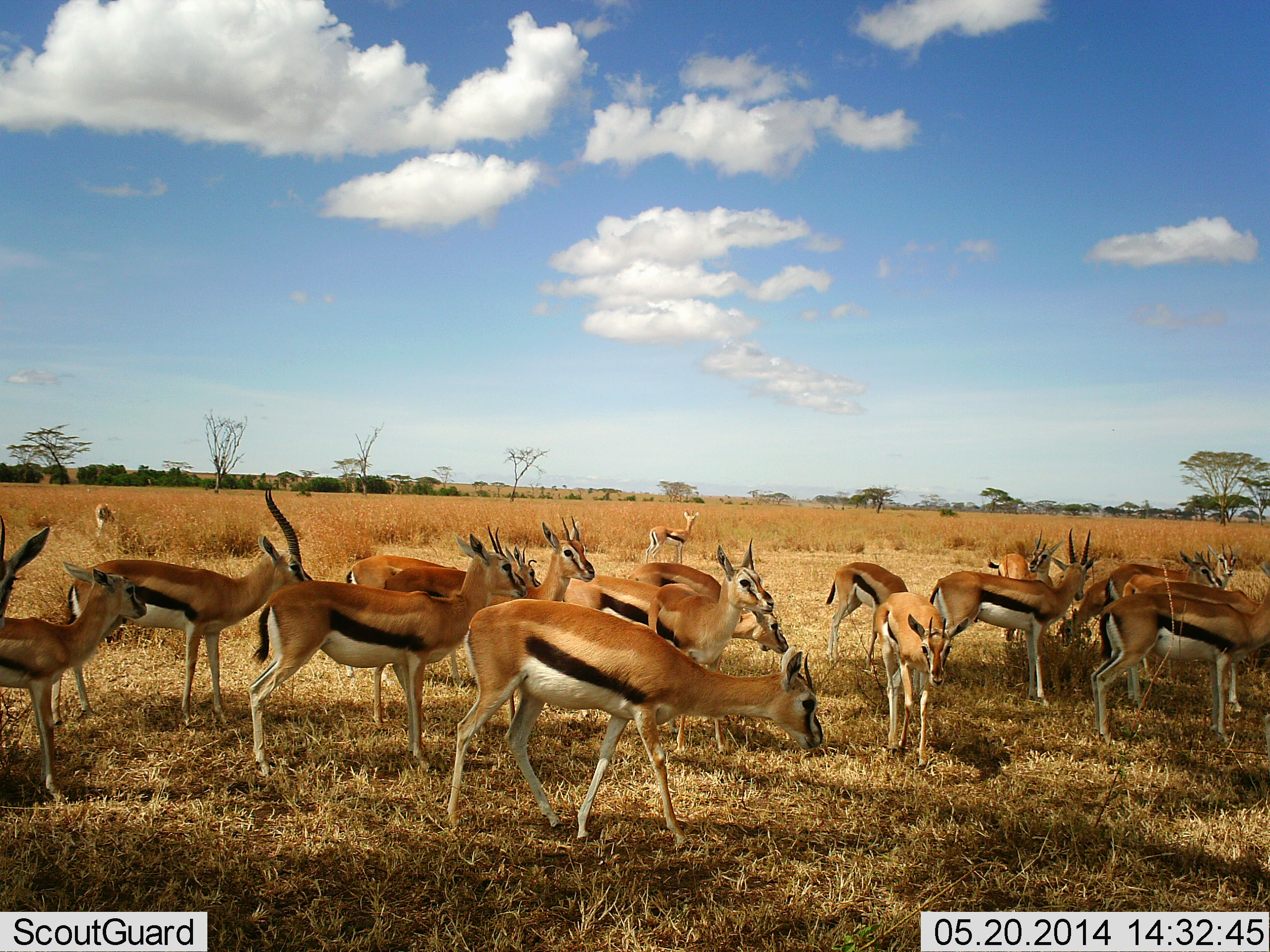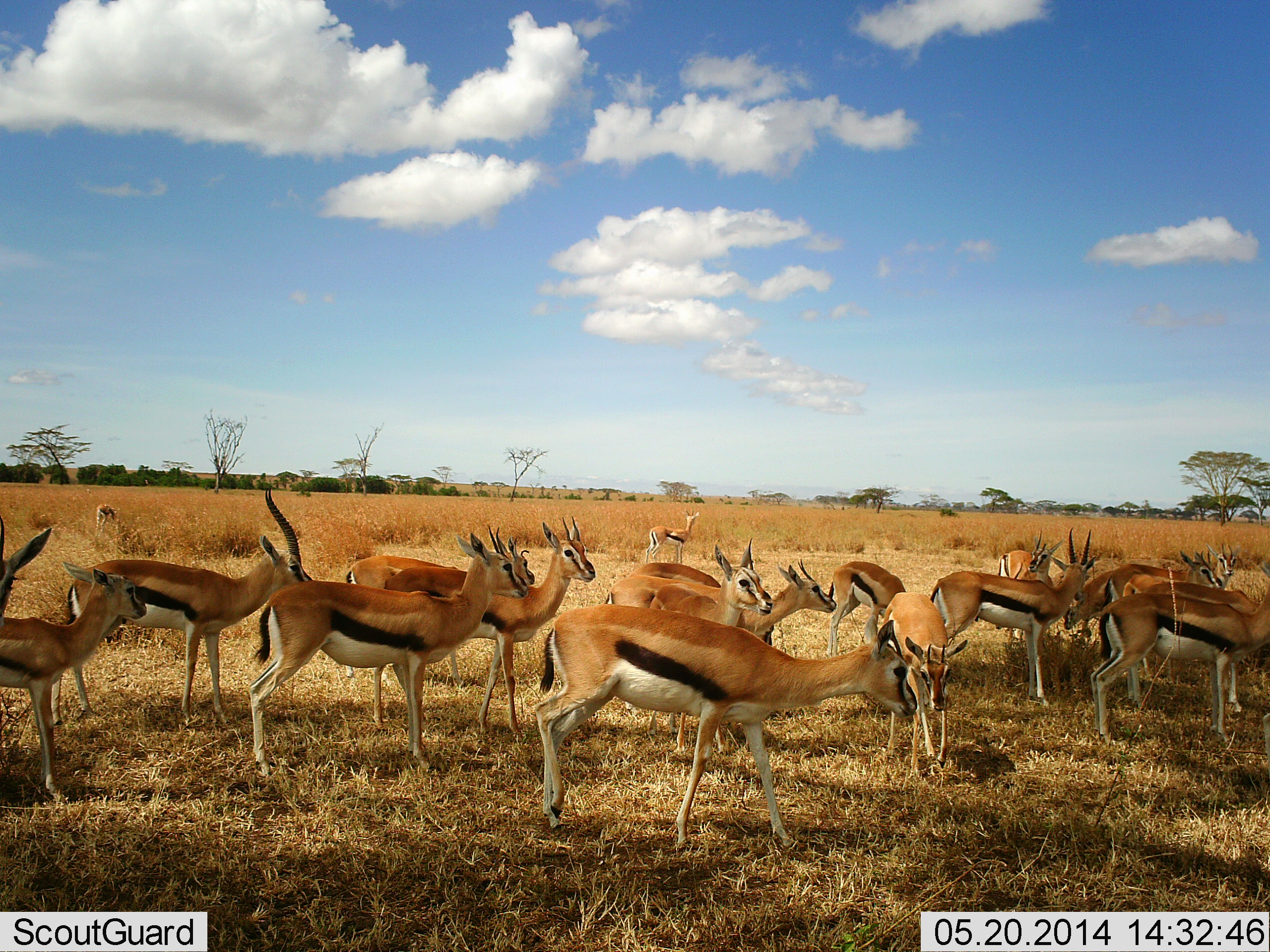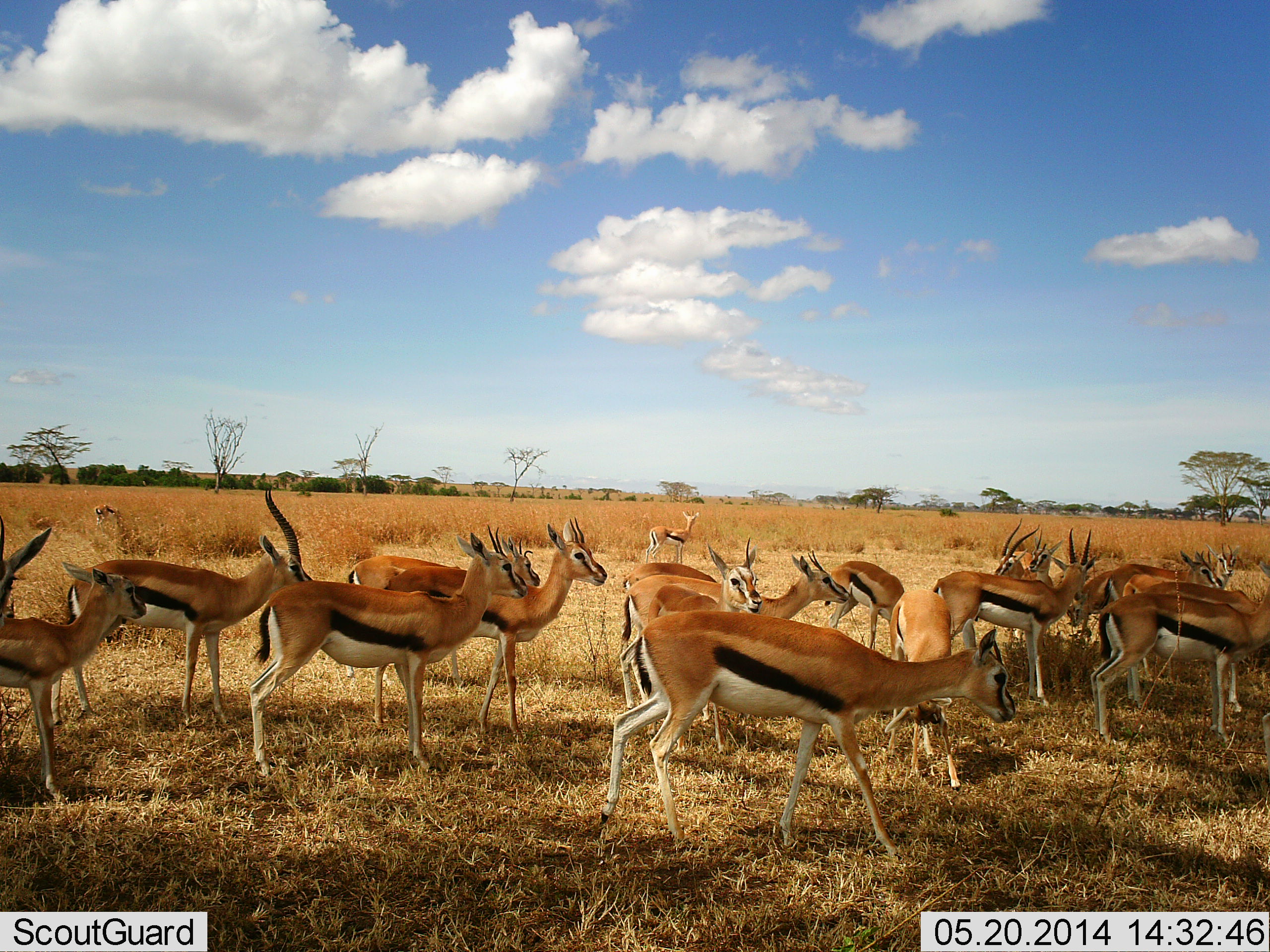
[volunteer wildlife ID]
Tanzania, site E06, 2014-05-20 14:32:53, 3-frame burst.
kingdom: Animalia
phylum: Chordata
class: Mammalia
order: Artiodactyla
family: Bovidae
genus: Eudorcas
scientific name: Eudorcas thomsonii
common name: thomson's gazelle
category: gazellethomsons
Gazellethomsons (thomson's gazelle) (Eudorcas thomsonii), count 11-50. Behavior (volunteer vote fractions): standing 90%, resting 20%, moving 70%, interacting 0%. Young present (vote fraction): 0%. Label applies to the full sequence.